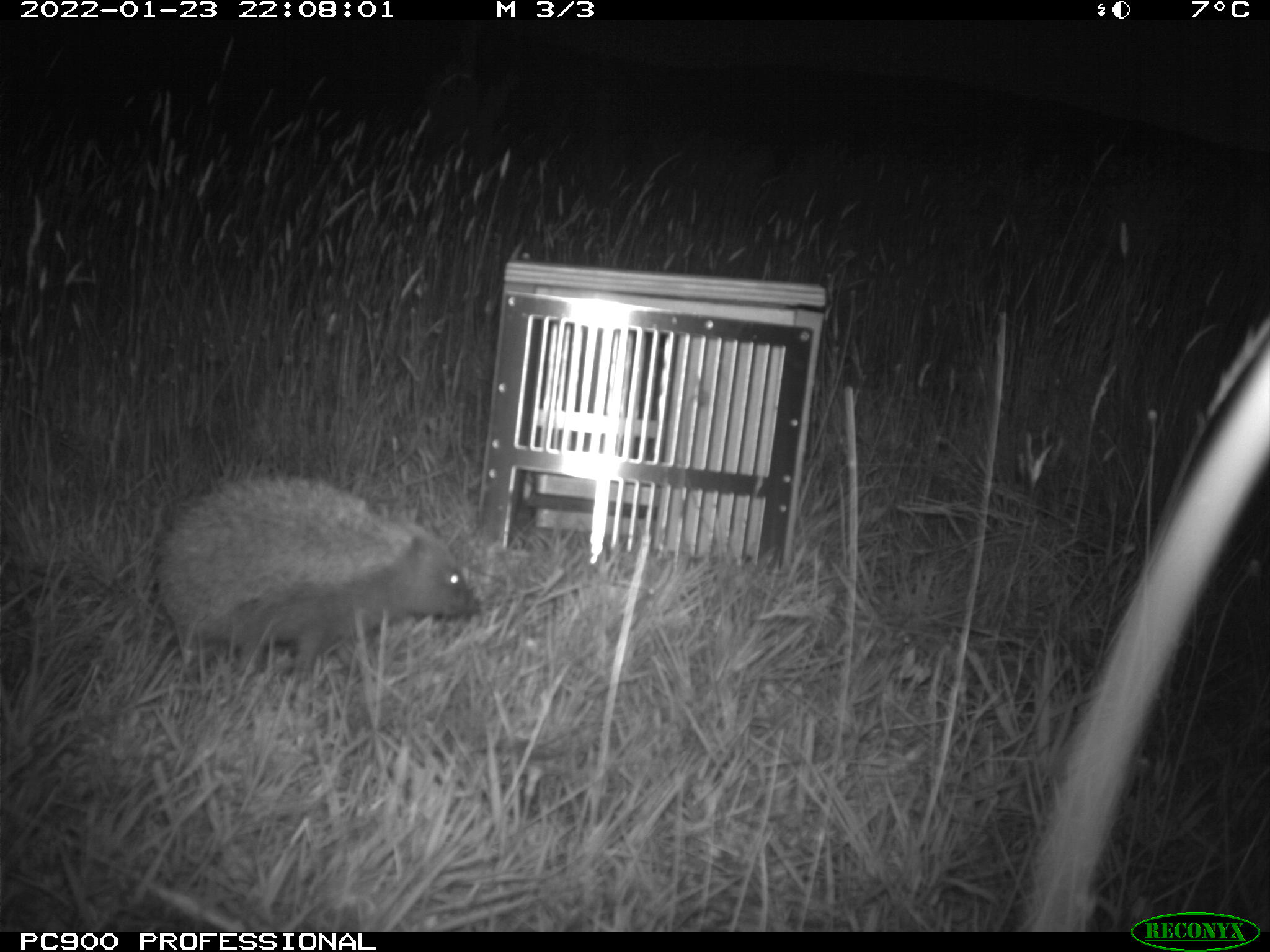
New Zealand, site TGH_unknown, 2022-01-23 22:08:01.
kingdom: Animalia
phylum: Chordata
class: Mammalia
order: Eulipotyphla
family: Erinaceidae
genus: Erinaceus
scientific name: Erinaceus europaeus europaeus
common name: european hedgehog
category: hedgehog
Hedgehog (european hedgehog) (Erinaceus europaeus europaeus).